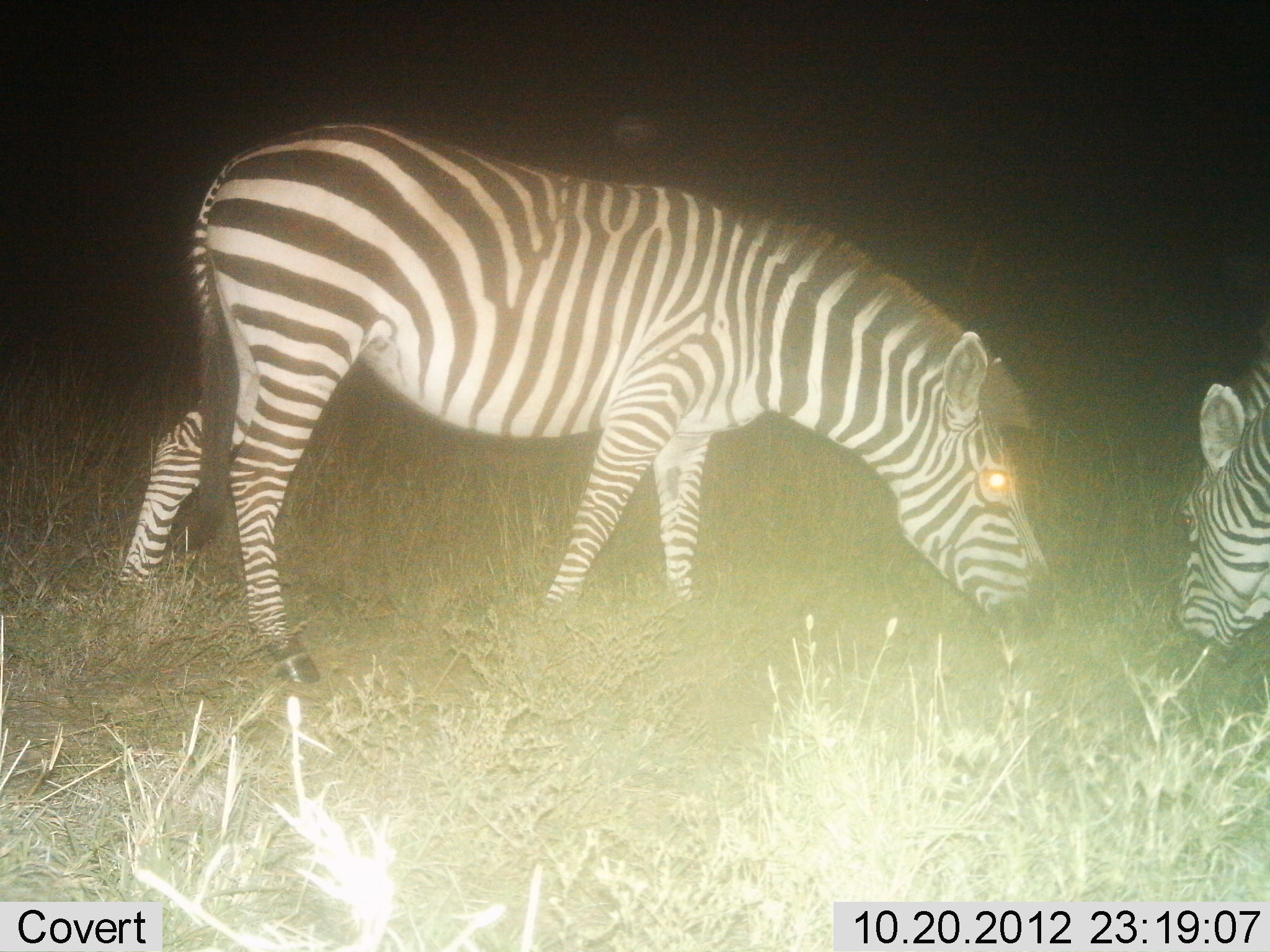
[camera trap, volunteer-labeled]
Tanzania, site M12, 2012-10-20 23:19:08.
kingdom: Animalia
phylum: Chordata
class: Mammalia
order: Perissodactyla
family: Equidae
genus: Equus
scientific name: Equus quagga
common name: plains zebra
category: zebra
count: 2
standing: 20%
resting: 0%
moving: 0%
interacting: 0%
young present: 0%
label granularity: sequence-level